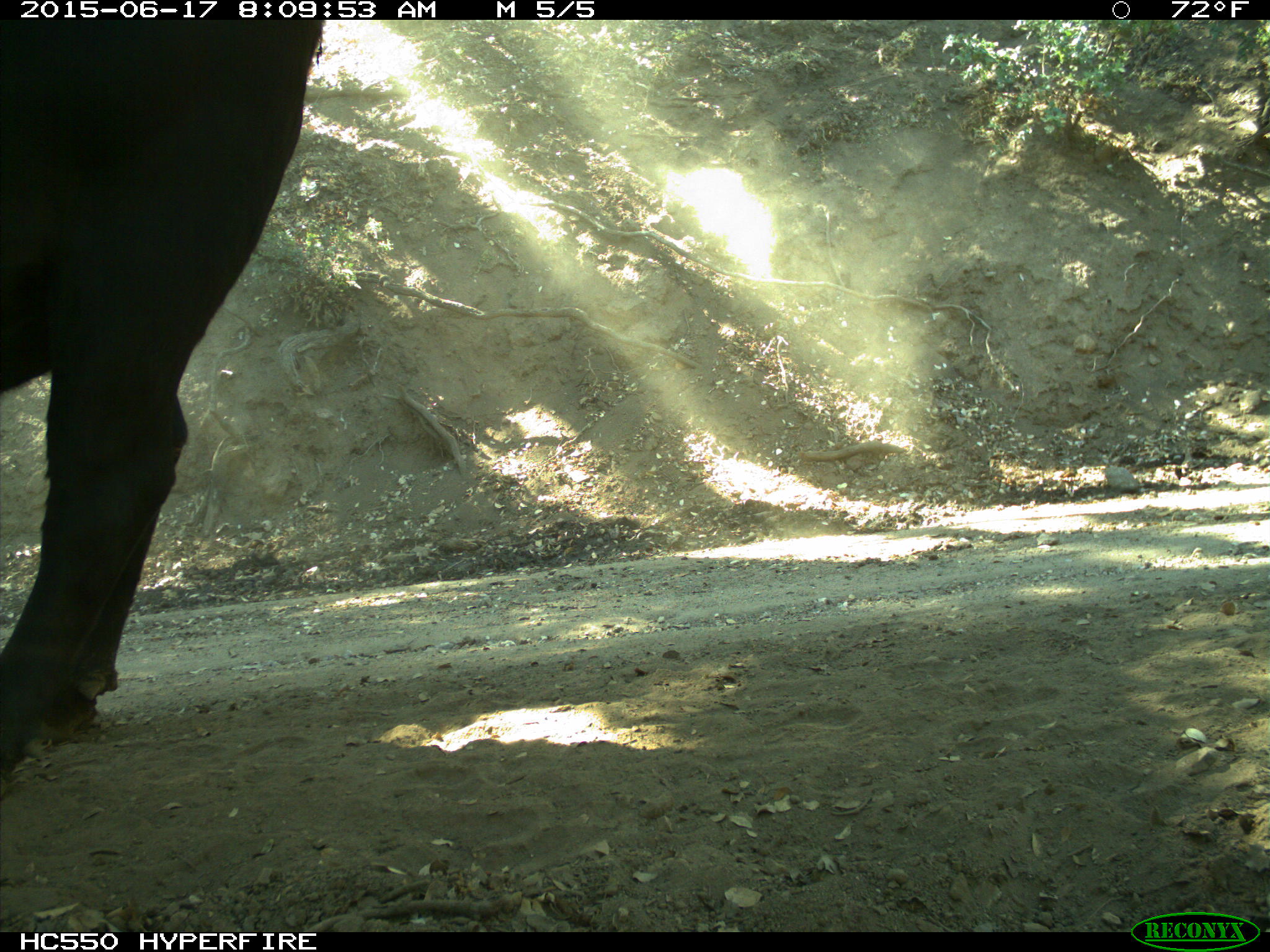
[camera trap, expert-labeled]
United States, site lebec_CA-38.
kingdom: Animalia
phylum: Chordata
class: Mammalia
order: Artiodactyla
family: Bovidae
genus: Bos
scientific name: Bos taurus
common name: domestic cow